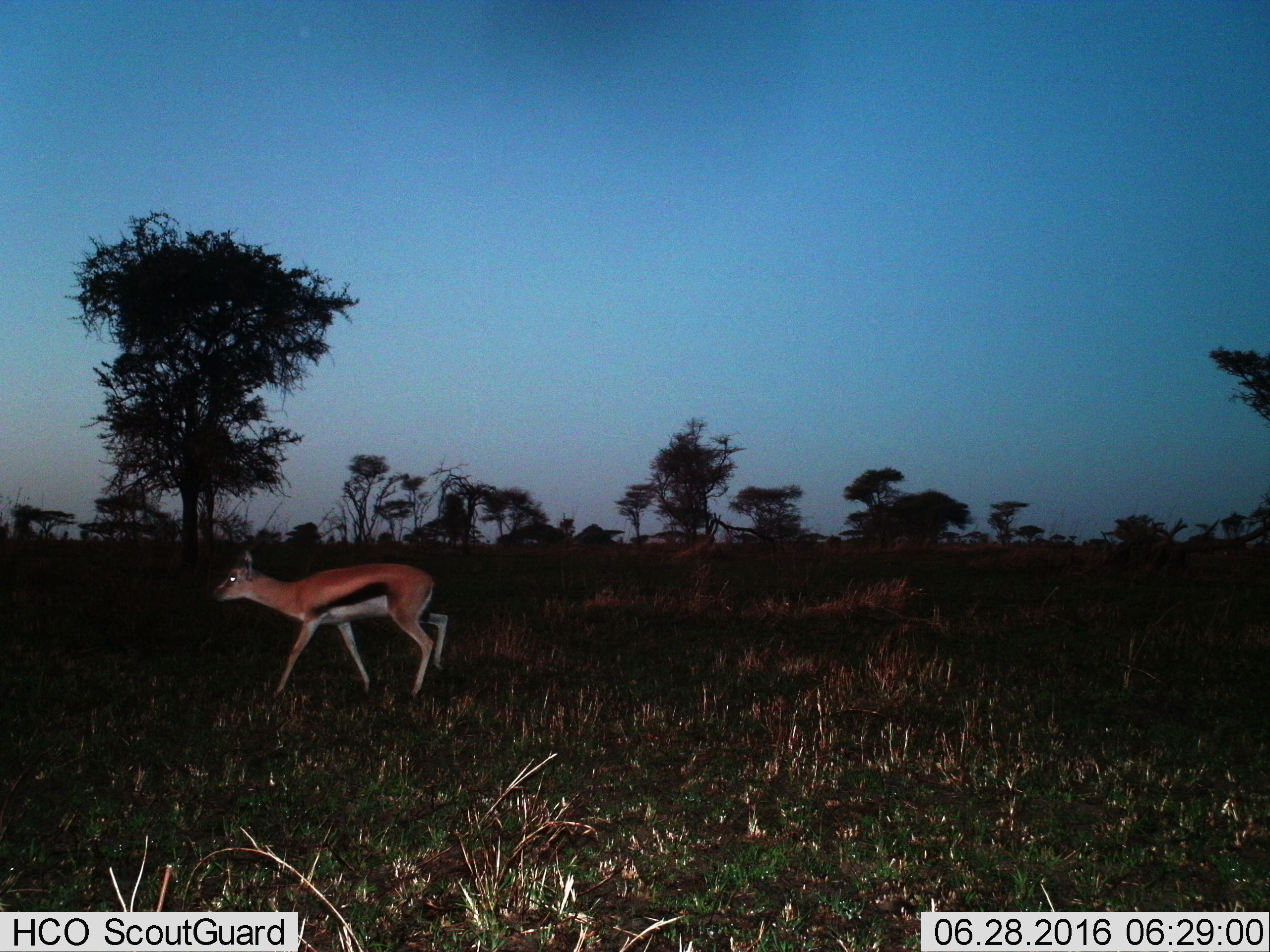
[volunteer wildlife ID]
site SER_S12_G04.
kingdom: Animalia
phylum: Chordata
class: Mammalia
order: Artiodactyla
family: Bovidae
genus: Eudorcas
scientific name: Eudorcas thomsonii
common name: thomson's gazelle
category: gazellethomsons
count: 1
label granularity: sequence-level